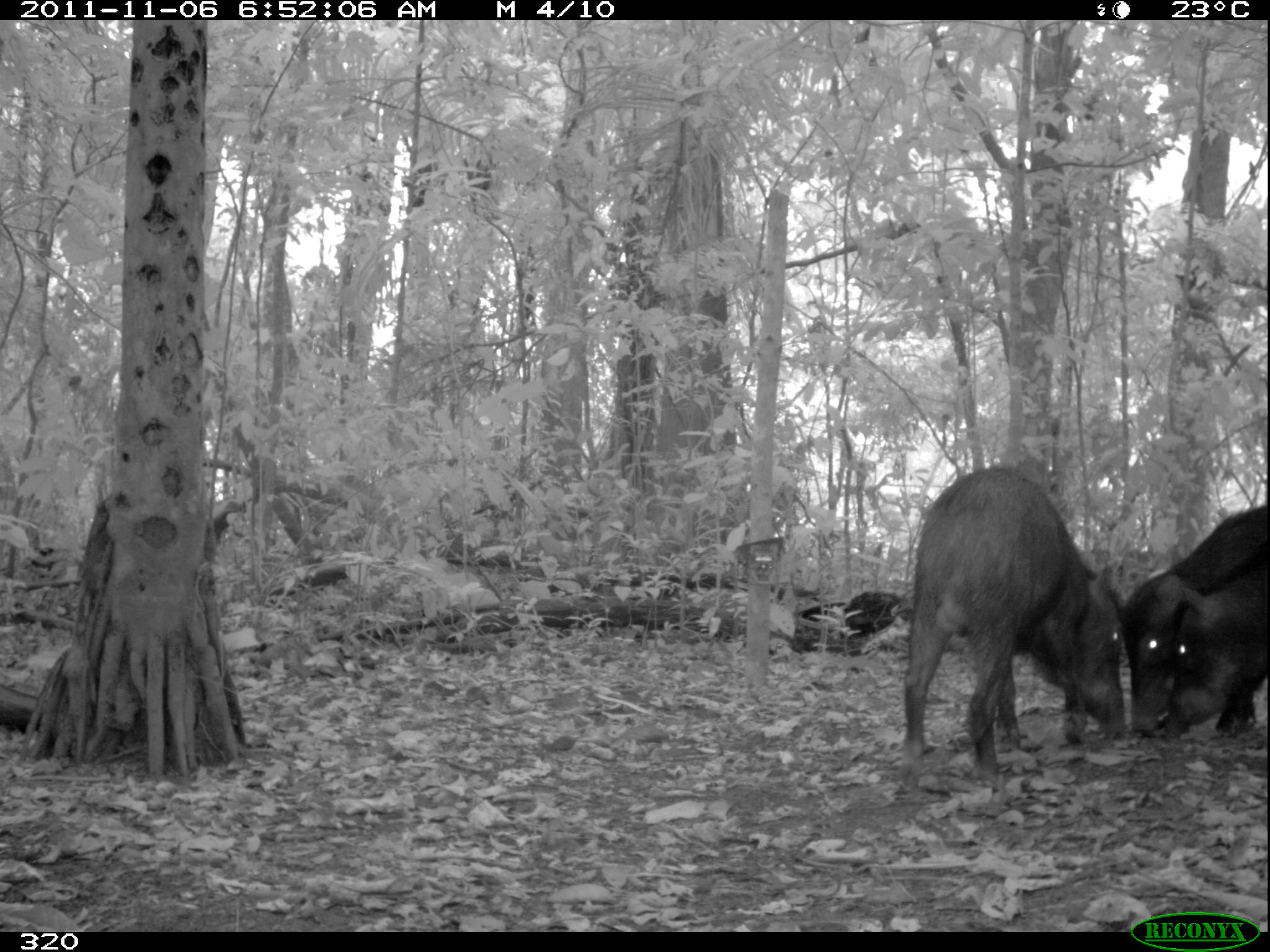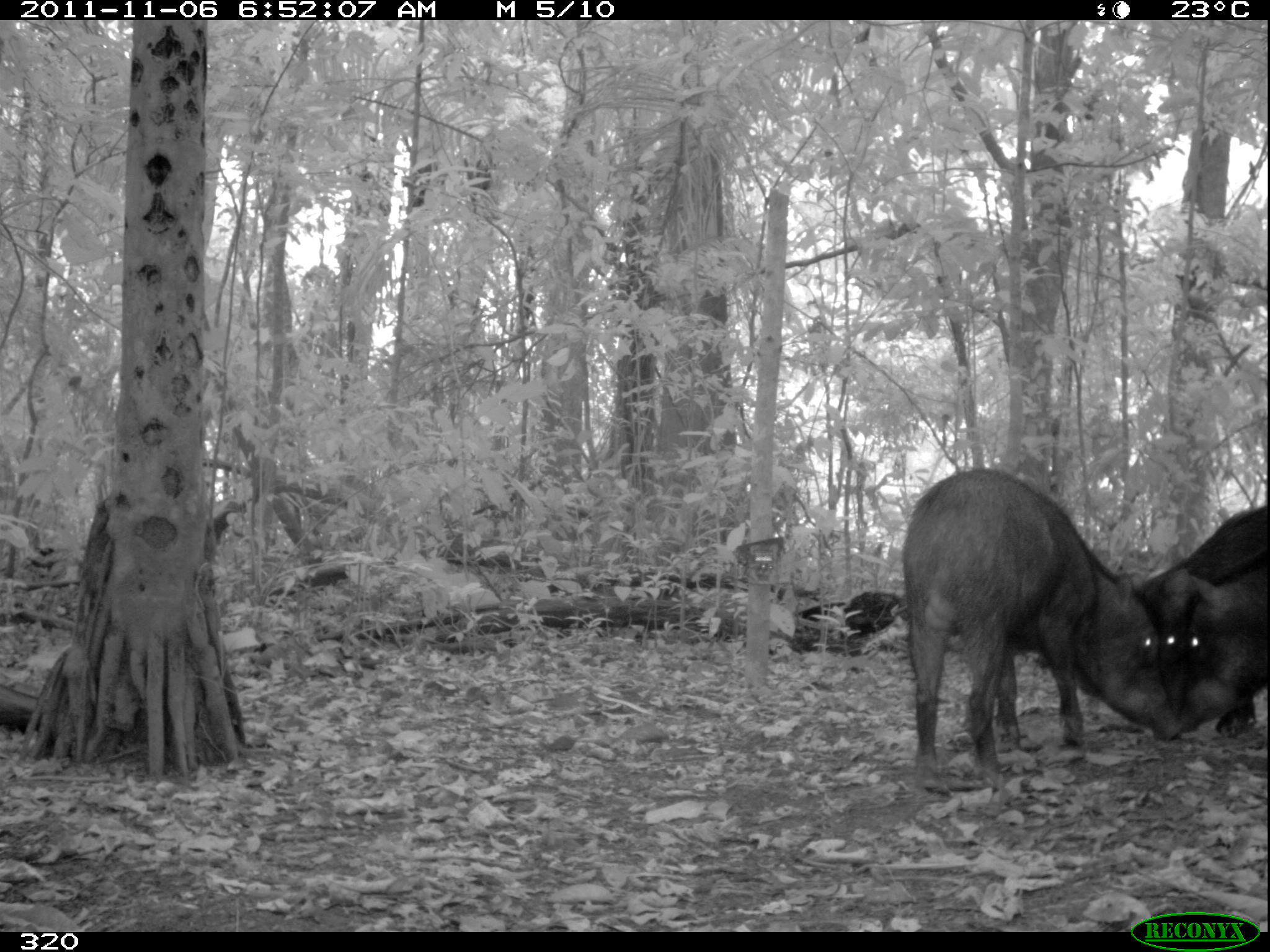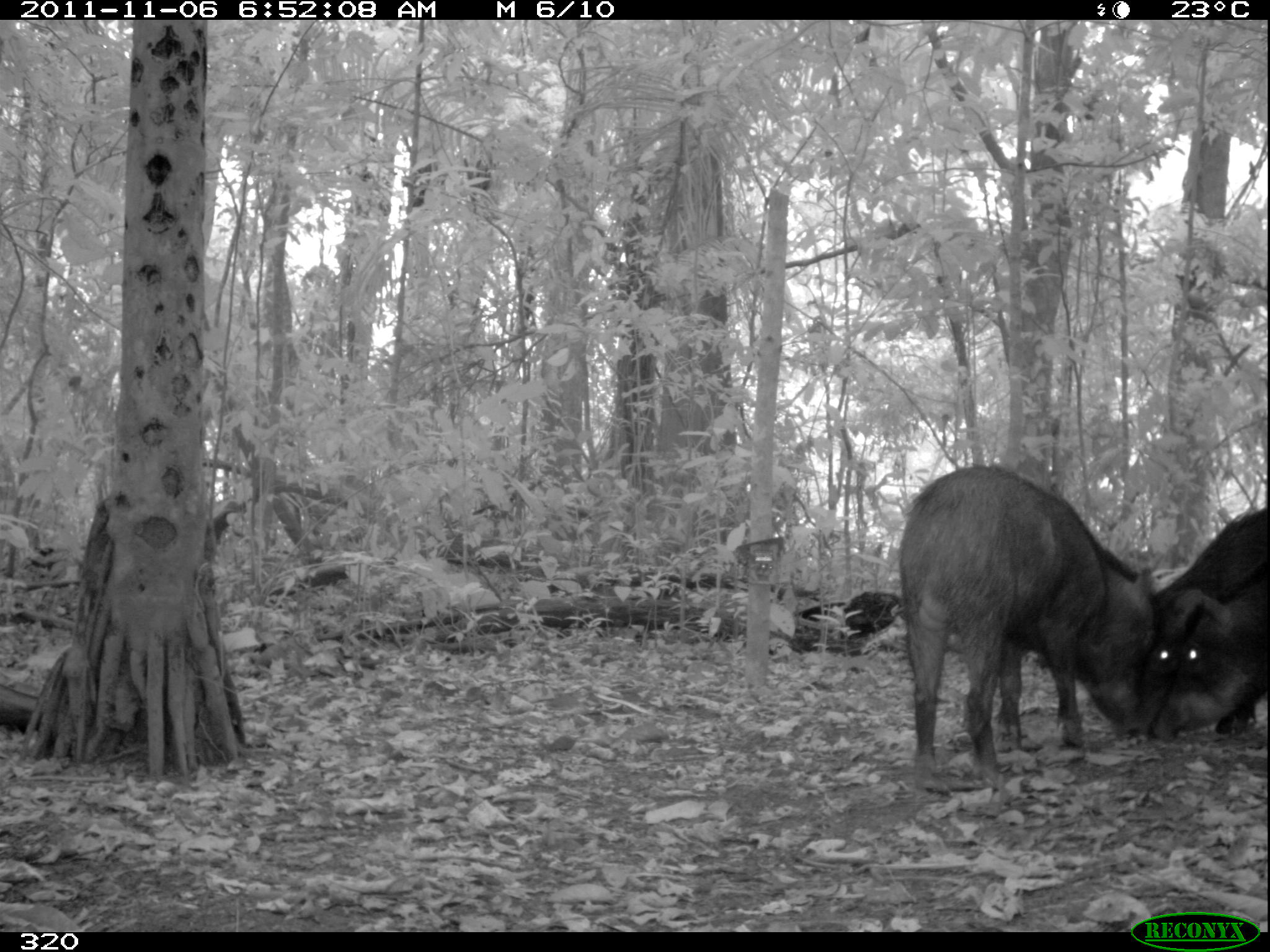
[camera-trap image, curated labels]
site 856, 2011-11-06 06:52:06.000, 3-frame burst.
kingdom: Animalia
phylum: Chordata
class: Mammalia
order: Artiodactyla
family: Tayassuidae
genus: Tayassu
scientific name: Tayassu pecari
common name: white-lipped peccary